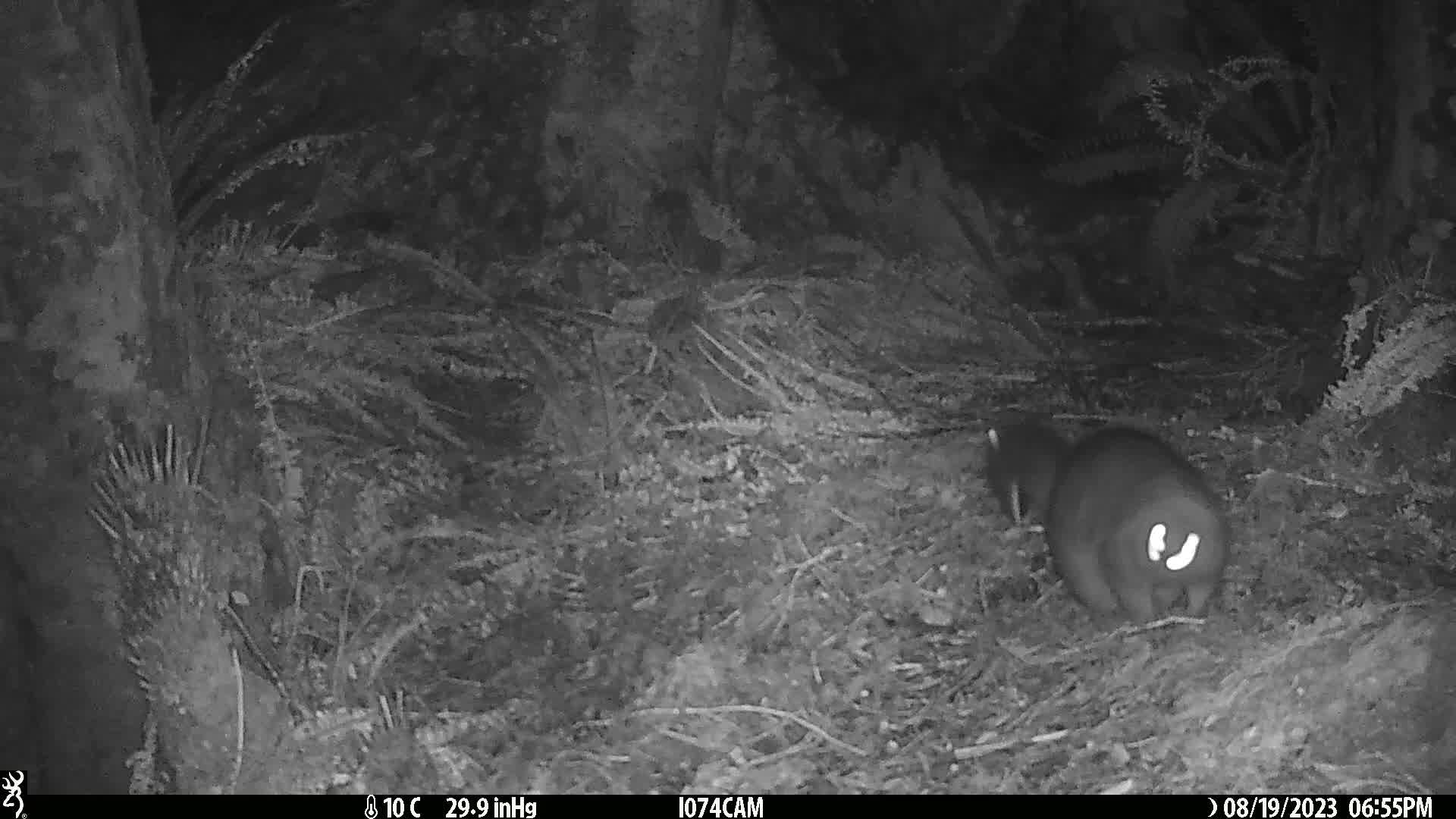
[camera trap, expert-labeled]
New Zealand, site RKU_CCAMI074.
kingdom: Animalia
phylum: Chordata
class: Mammalia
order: Diprotodontia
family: Phalangeridae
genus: Trichosurus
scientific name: Trichosurus vulpecula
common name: common brushtail possum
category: possum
Possum (common brushtail possum) (Trichosurus vulpecula).